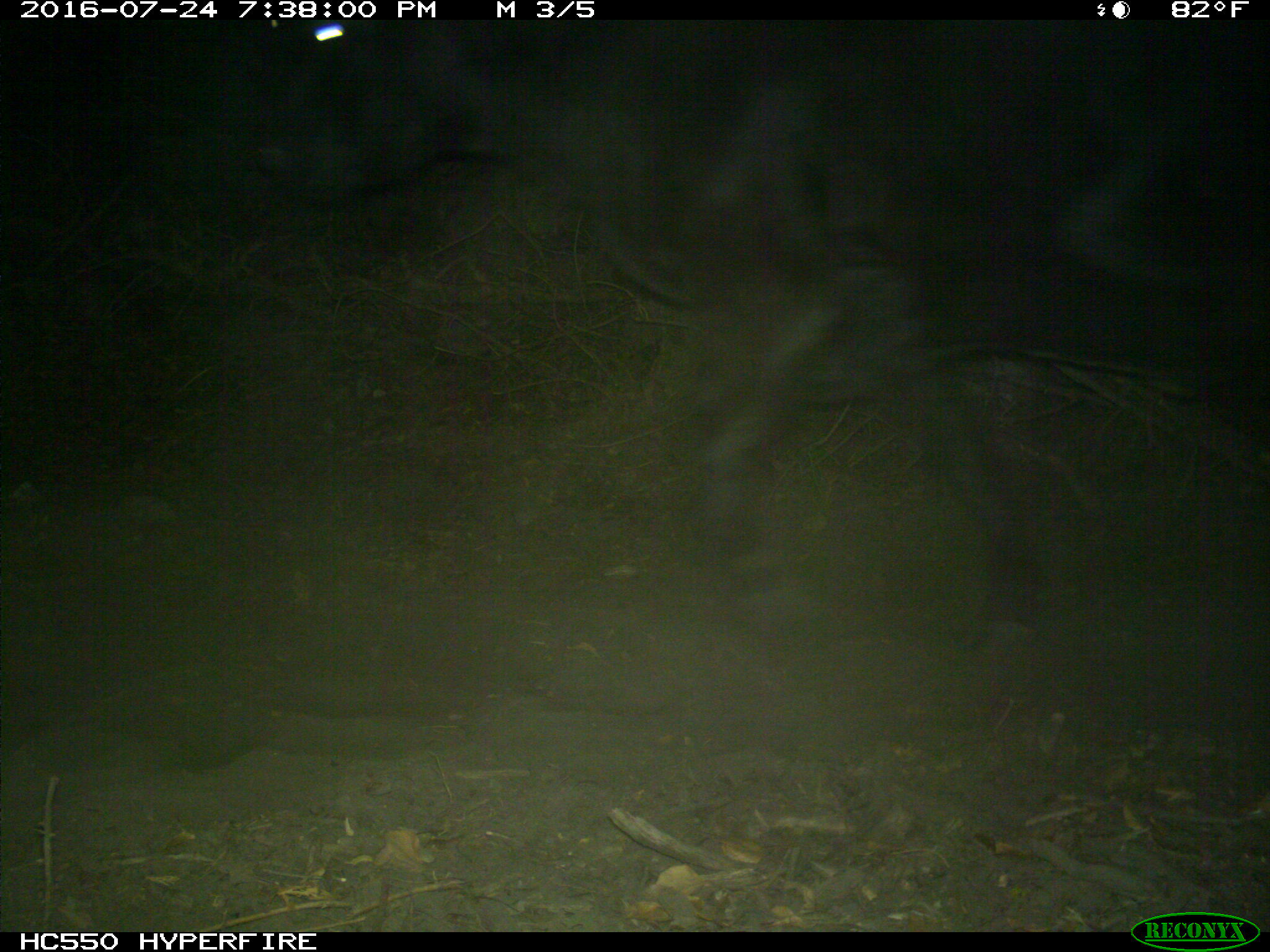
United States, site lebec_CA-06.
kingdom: Animalia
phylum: Chordata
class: Mammalia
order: Artiodactyla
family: Bovidae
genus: Bos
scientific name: Bos taurus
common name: domestic cow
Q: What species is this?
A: Bos taurus (domestic cow).